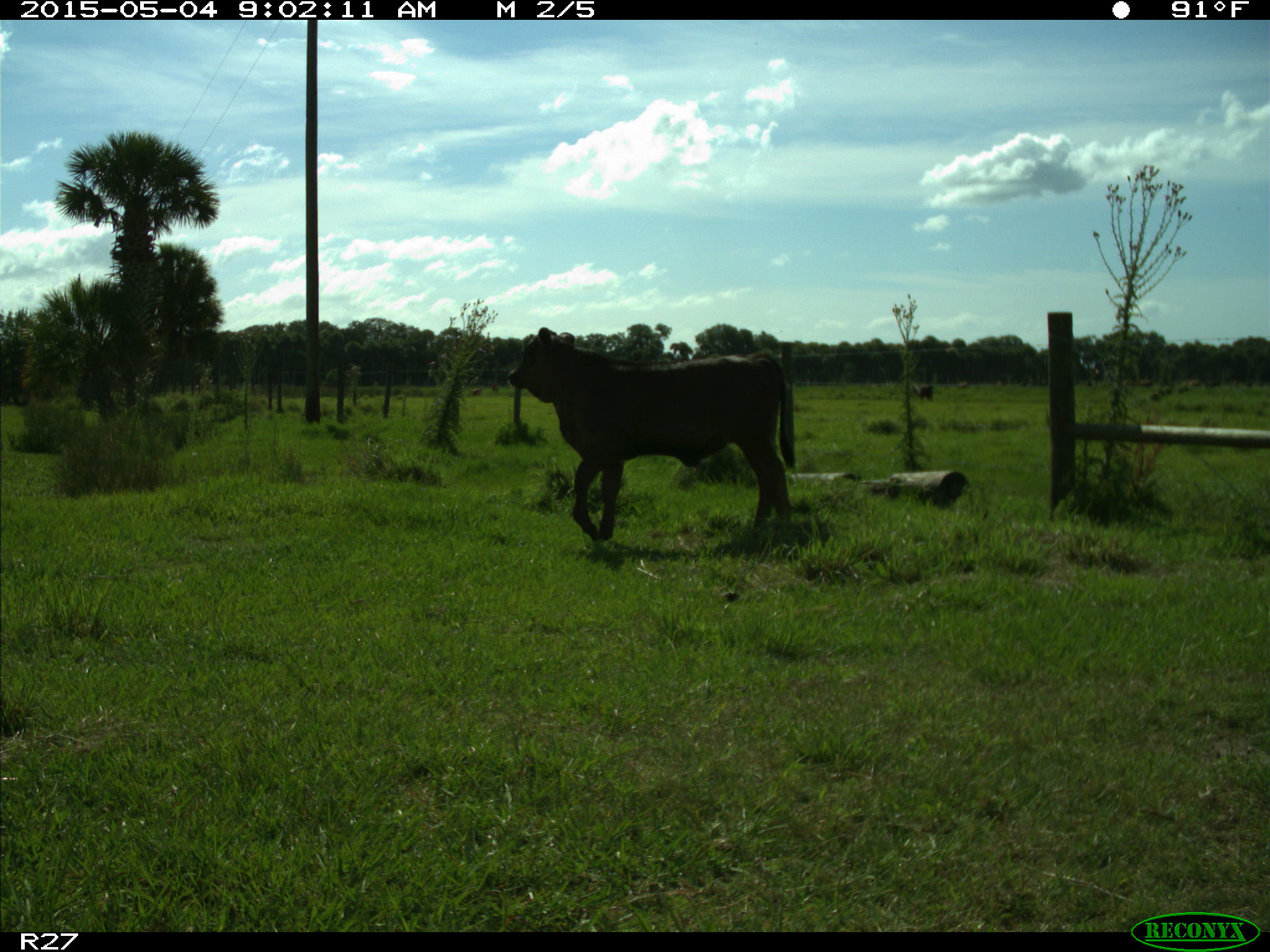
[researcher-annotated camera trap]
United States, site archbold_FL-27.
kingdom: Animalia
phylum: Chordata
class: Mammalia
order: Artiodactyla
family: Bovidae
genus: Bos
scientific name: Bos taurus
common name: domestic cow